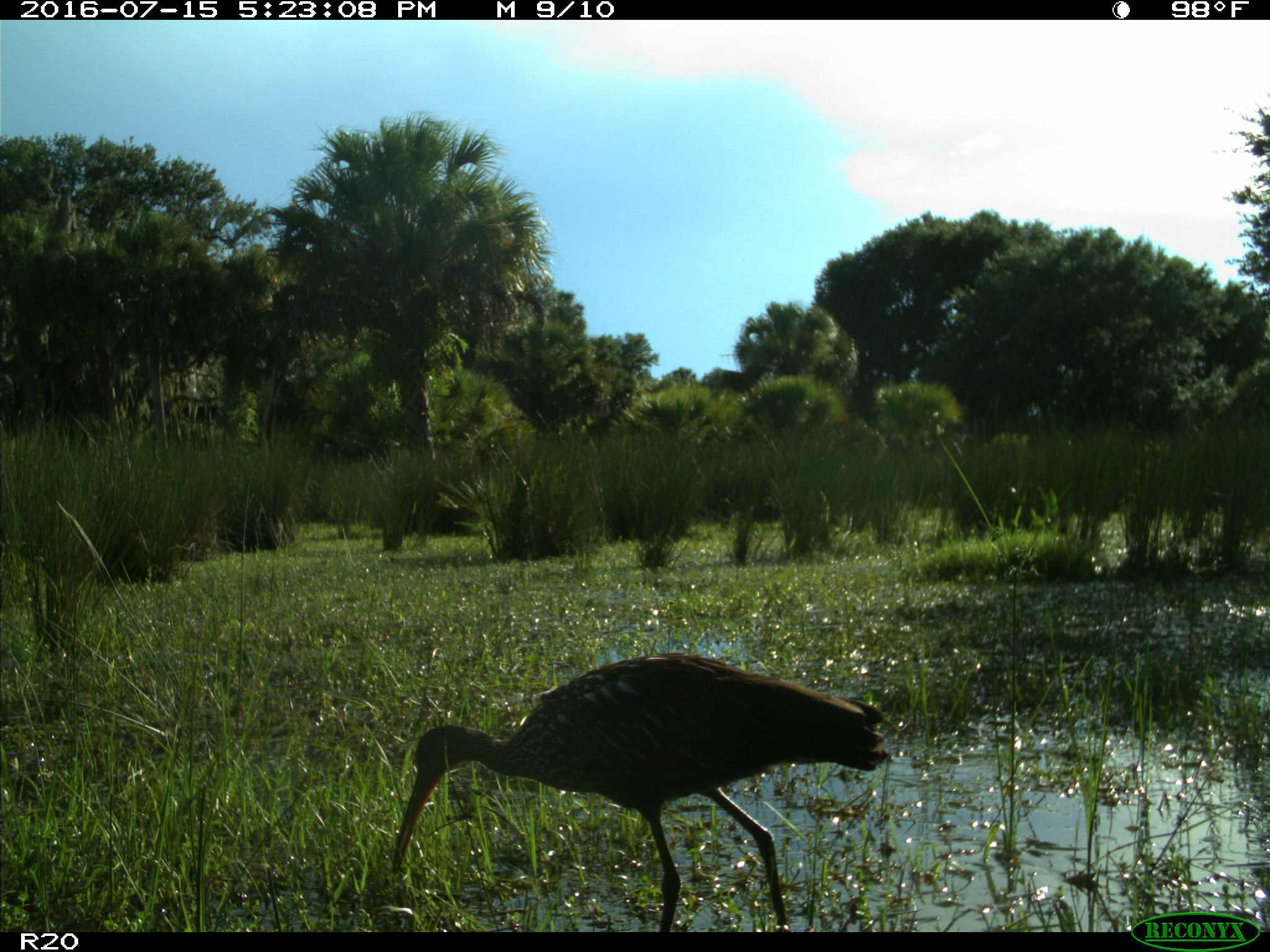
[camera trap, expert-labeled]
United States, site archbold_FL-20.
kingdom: Animalia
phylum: Chordata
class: Aves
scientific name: Aves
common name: birds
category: unidentified bird